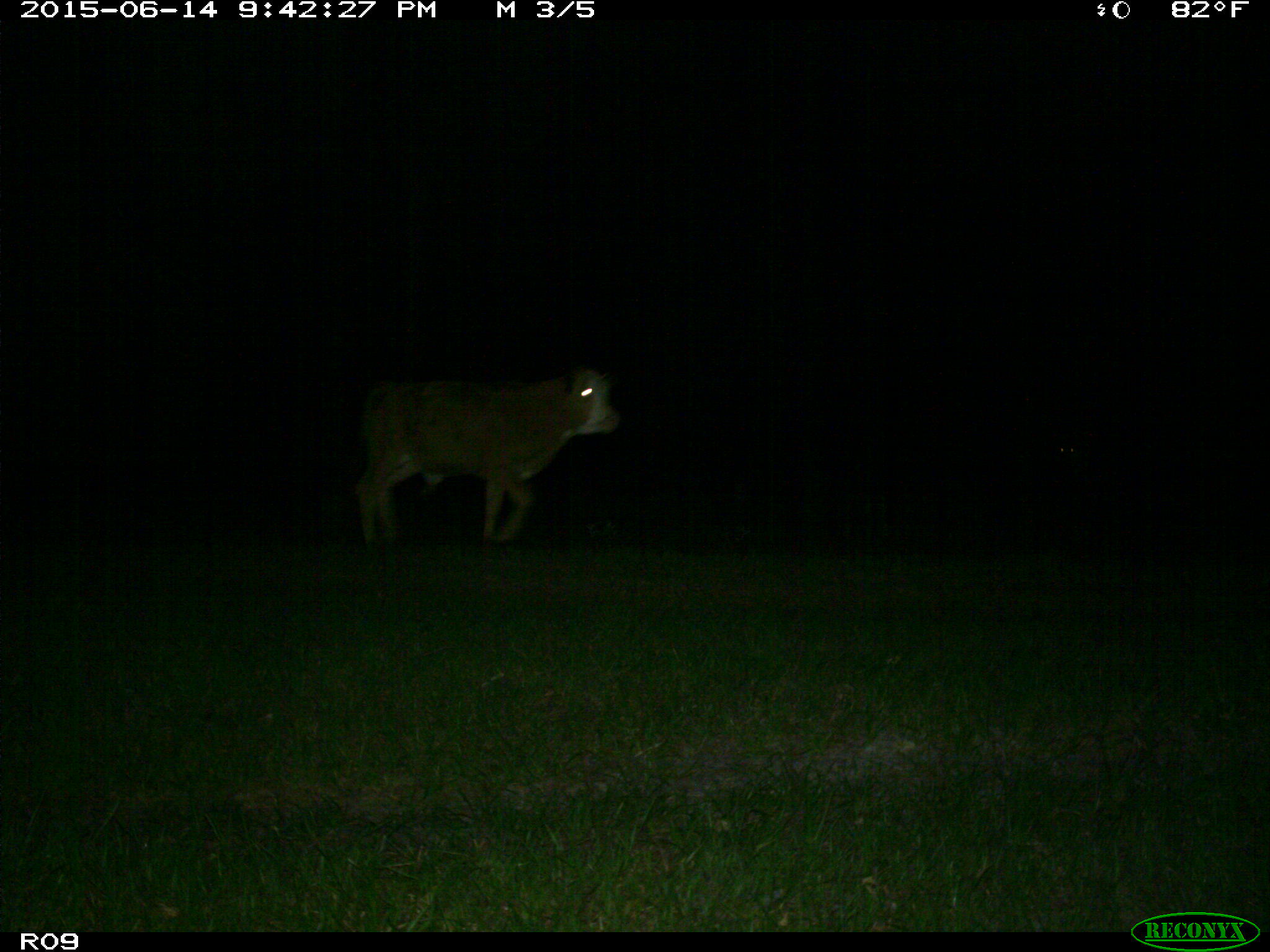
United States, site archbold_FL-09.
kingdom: Animalia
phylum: Chordata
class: Mammalia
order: Artiodactyla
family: Bovidae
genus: Bos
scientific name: Bos taurus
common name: domestic cow